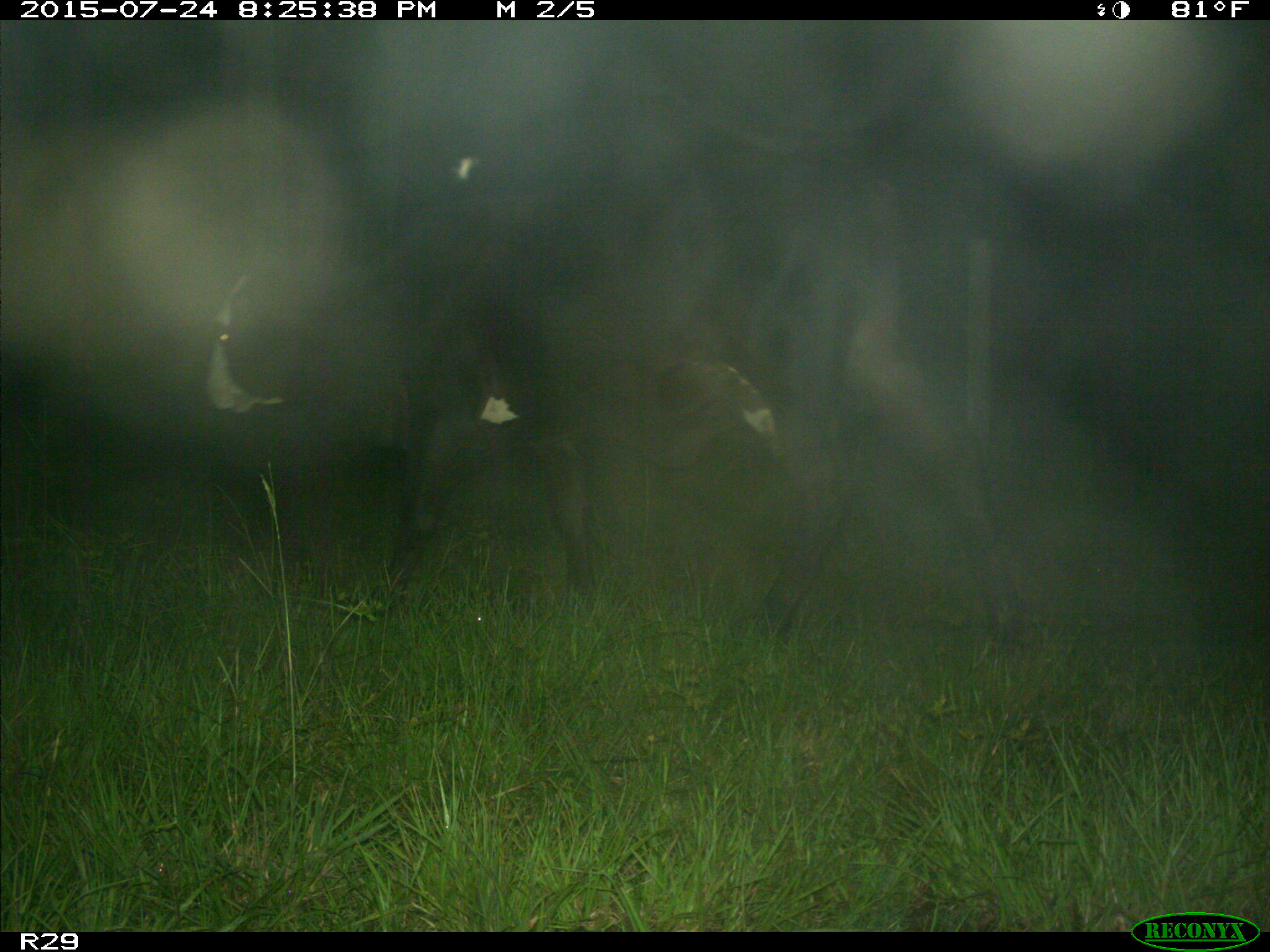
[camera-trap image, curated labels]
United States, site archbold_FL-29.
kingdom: Animalia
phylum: Chordata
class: Mammalia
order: Artiodactyla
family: Bovidae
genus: Bos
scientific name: Bos taurus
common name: domestic cow